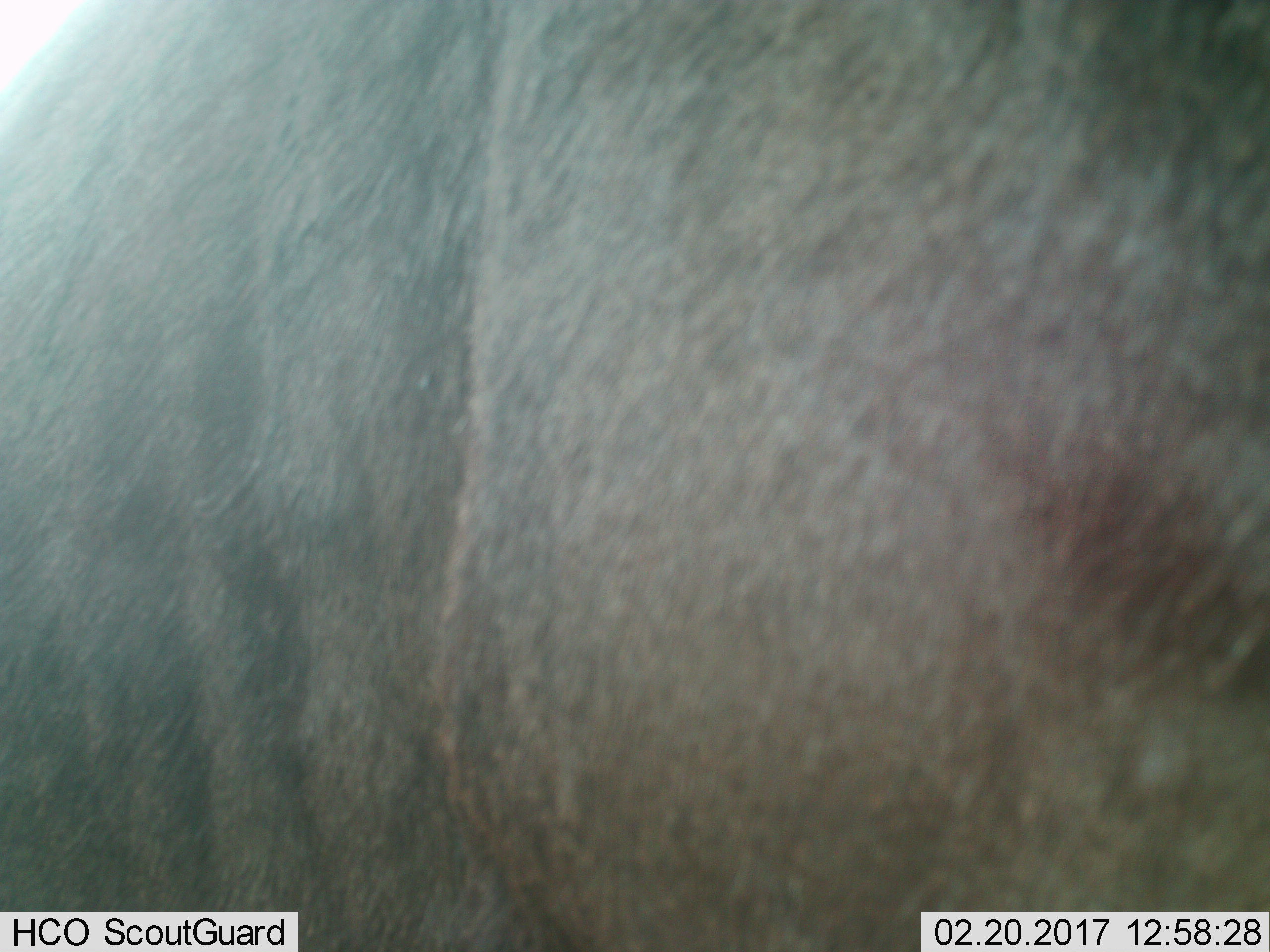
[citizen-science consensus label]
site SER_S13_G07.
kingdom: Animalia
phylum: Chordata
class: Mammalia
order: Artiodactyla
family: Bovidae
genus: Connochaetes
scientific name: Connochaetes taurinus taurinus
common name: blue wildebeest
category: wildebeestblue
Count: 1.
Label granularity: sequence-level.